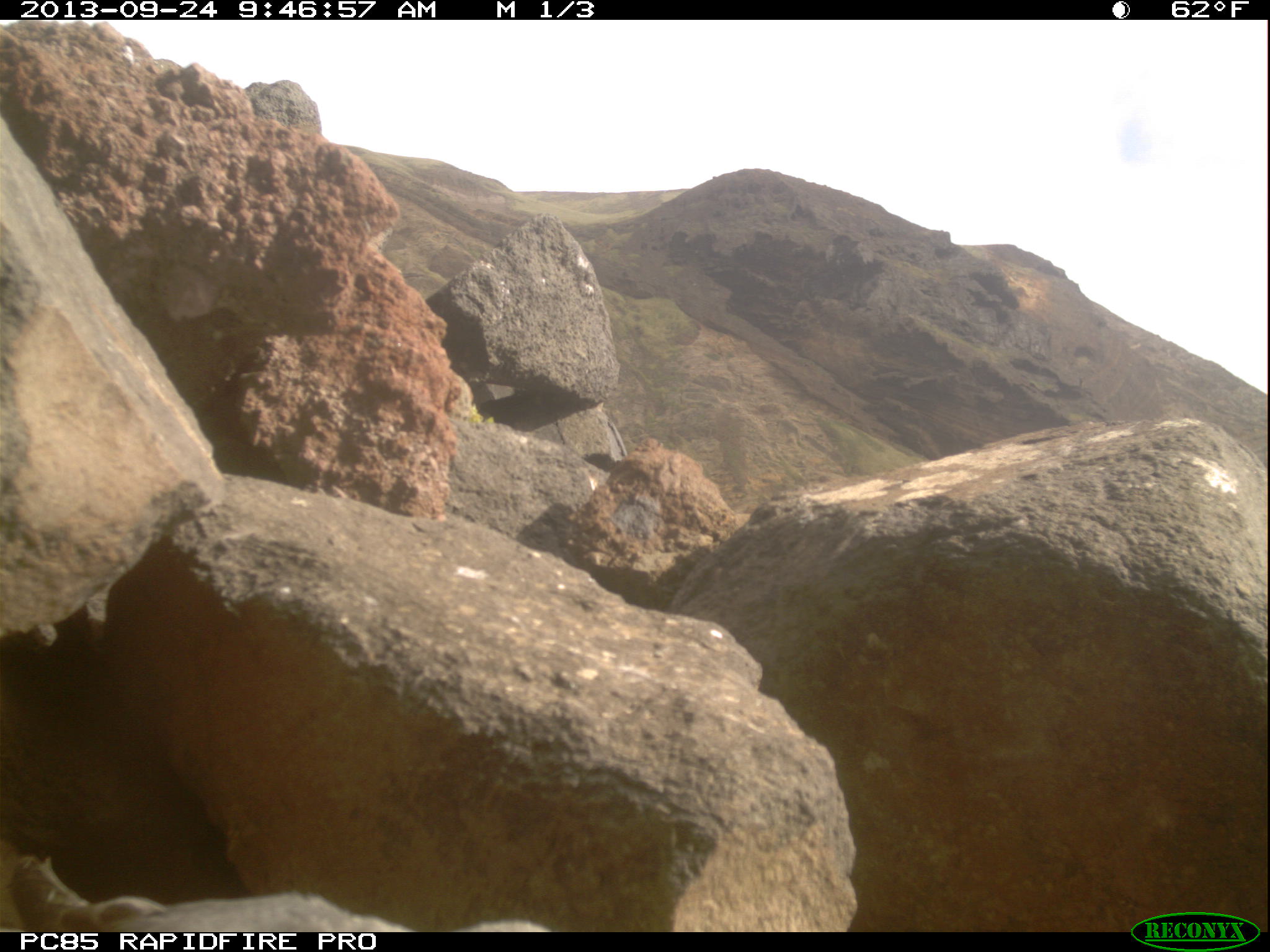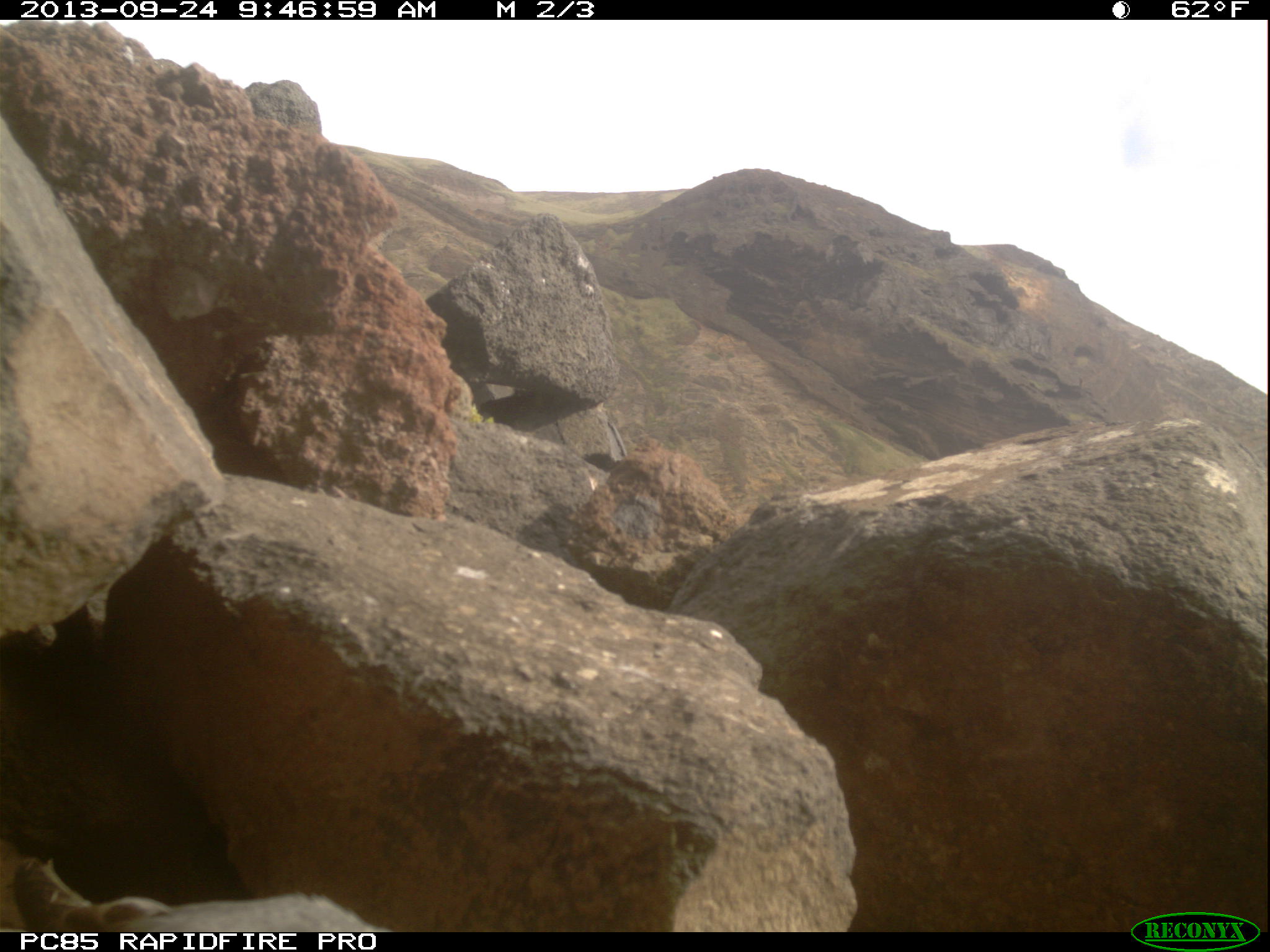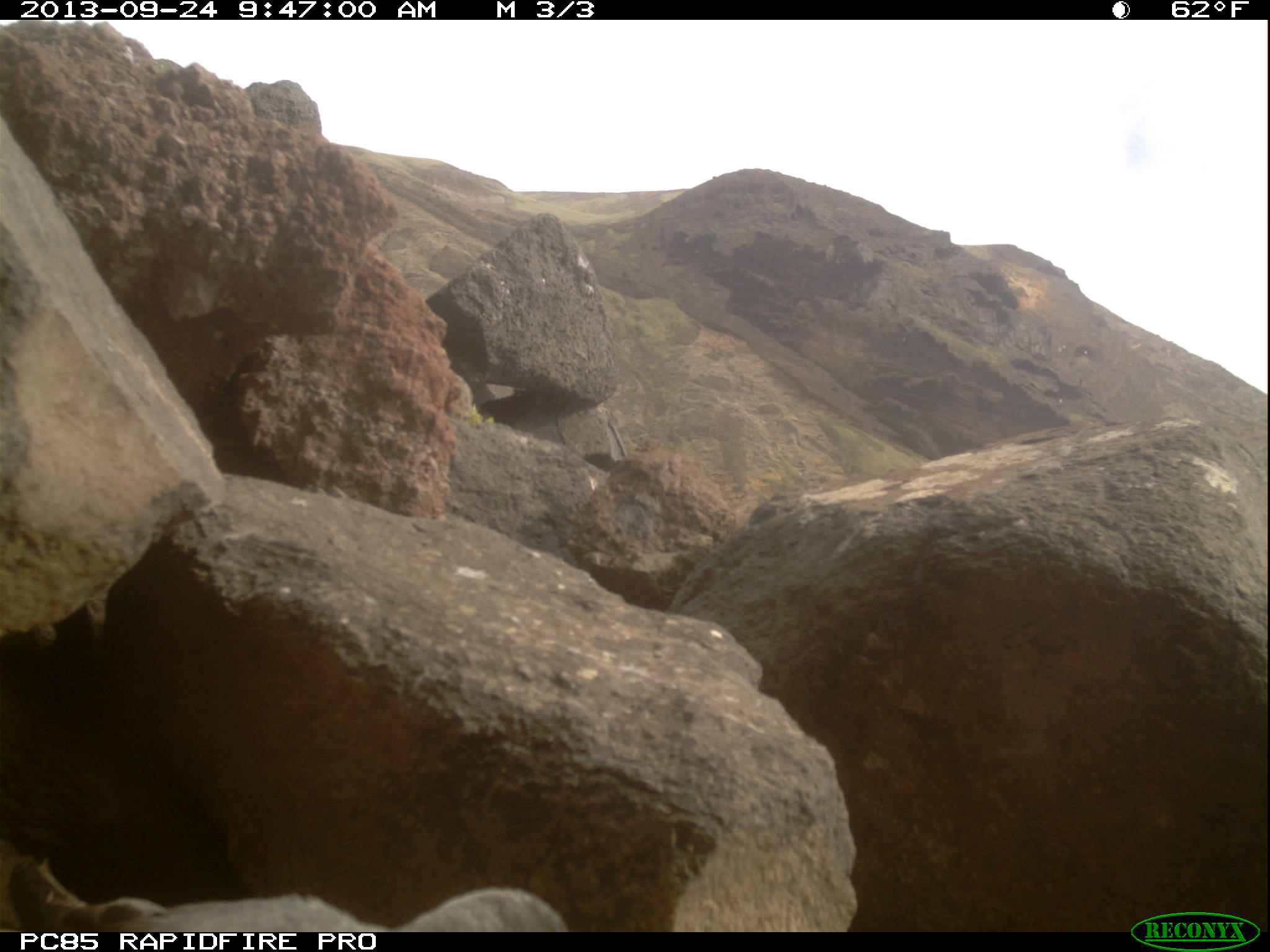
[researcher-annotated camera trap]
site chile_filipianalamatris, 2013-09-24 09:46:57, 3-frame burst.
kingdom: Animalia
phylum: Chordata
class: Aves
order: Procellariiformes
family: Procellariidae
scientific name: Procellariidae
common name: petrel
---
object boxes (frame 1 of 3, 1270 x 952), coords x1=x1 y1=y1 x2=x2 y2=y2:
petrel: x1=3 y1=819 x2=675 y2=930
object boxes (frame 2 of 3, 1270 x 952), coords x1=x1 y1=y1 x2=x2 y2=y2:
petrel: x1=16 y1=828 x2=381 y2=931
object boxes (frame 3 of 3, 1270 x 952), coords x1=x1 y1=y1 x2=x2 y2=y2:
petrel: x1=0 y1=831 x2=578 y2=932